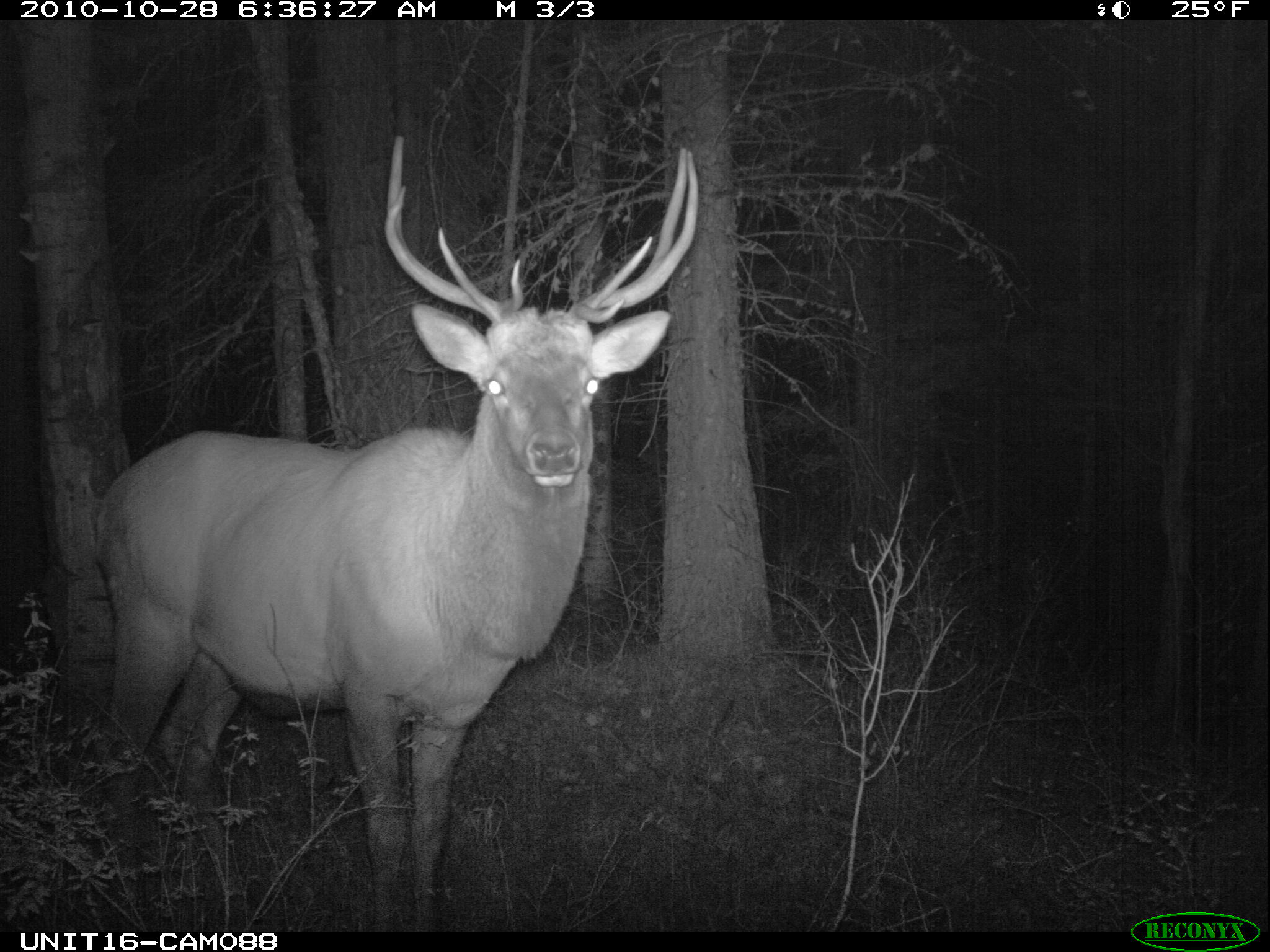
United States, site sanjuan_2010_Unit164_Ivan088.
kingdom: Animalia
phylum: Chordata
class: Mammalia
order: Artiodactyla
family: Cervidae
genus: Cervus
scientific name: Cervus elaphus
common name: red deer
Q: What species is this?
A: Cervus elaphus (red deer).